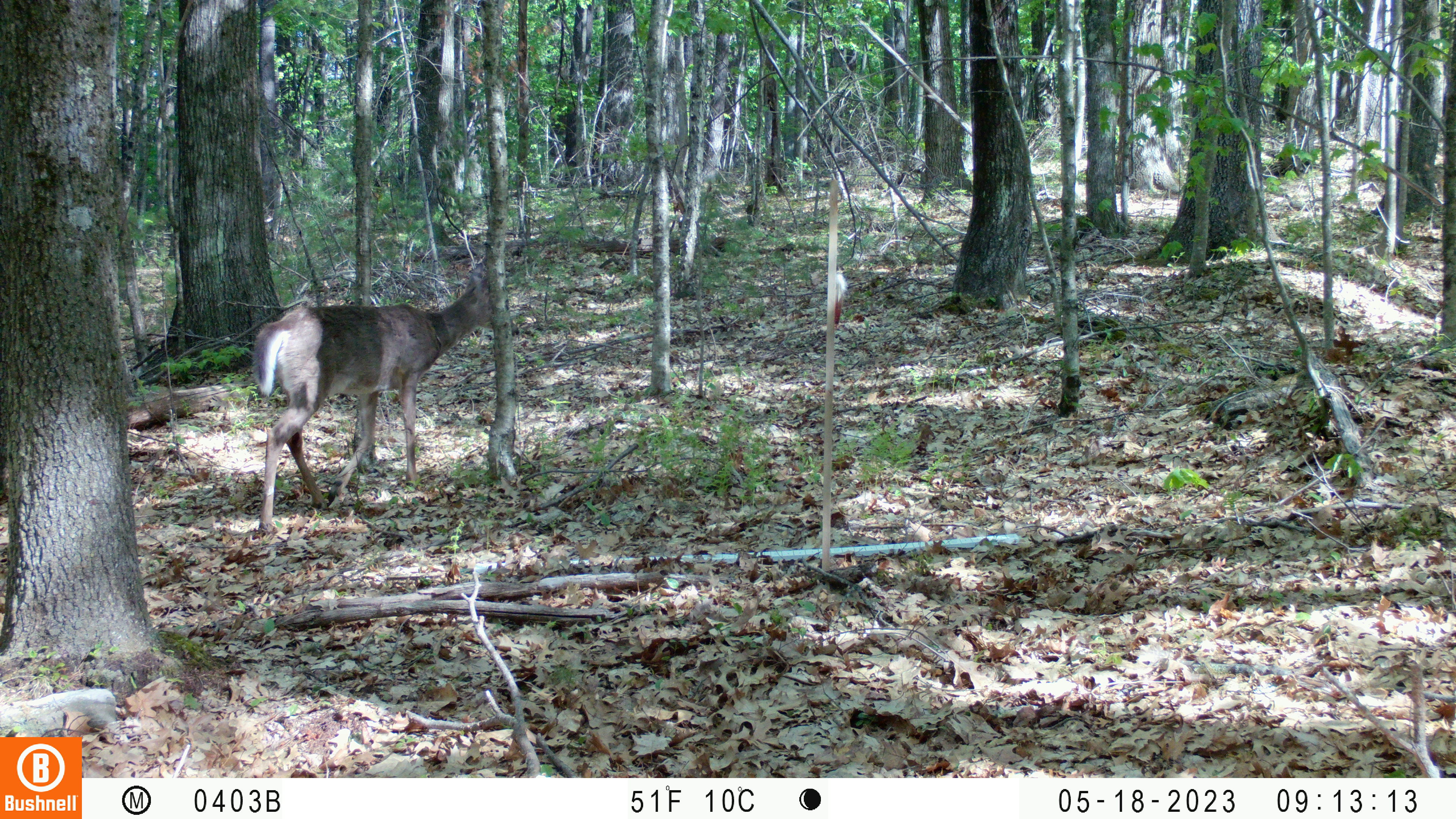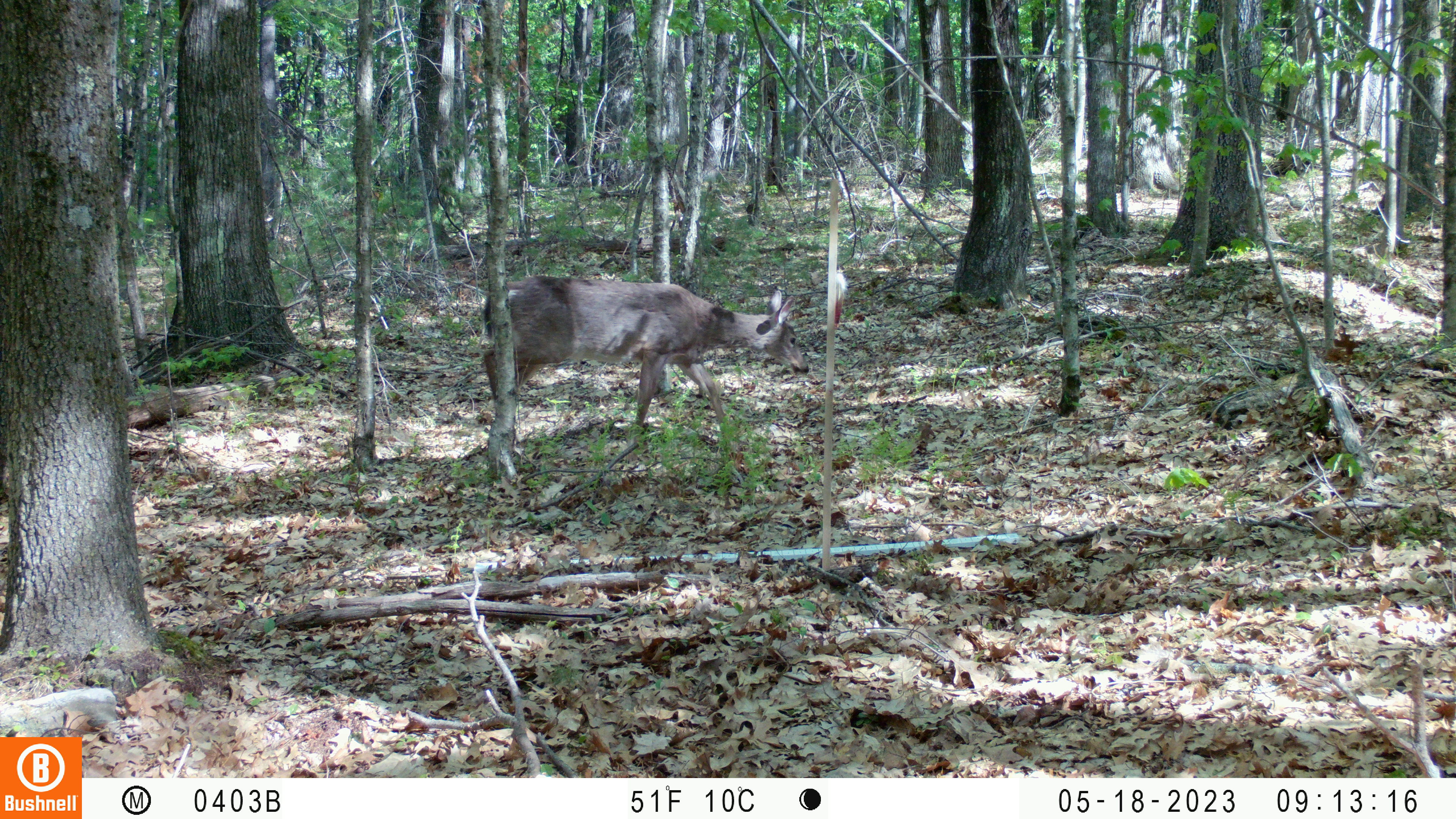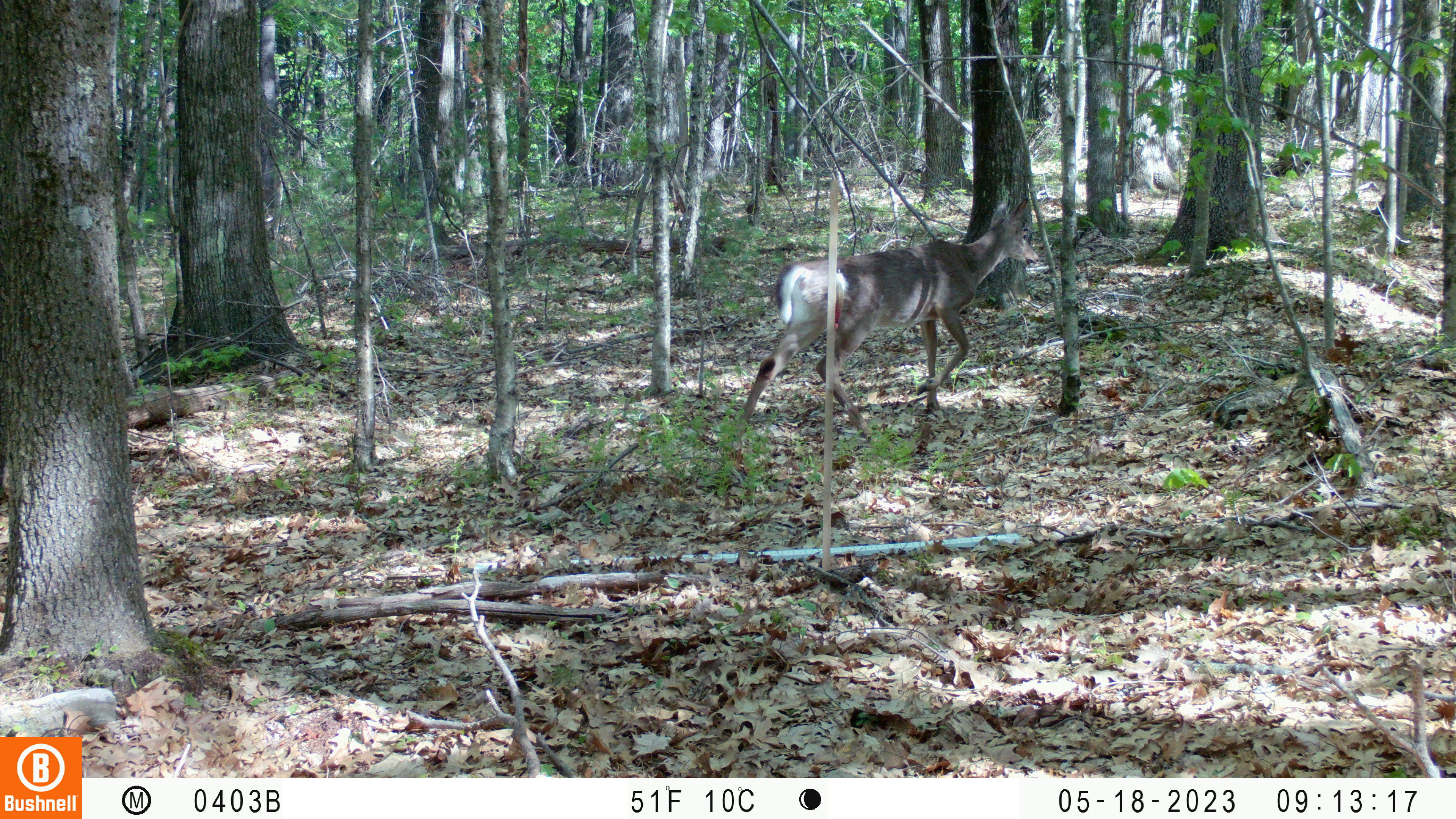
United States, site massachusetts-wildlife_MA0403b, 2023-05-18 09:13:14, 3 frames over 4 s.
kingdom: Animalia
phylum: Chordata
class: Mammalia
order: Artiodactyla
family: Cervidae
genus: Odocoileus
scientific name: Odocoileus virginianus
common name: white-tailed deer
White-tailed deer (Odocoileus virginianus).